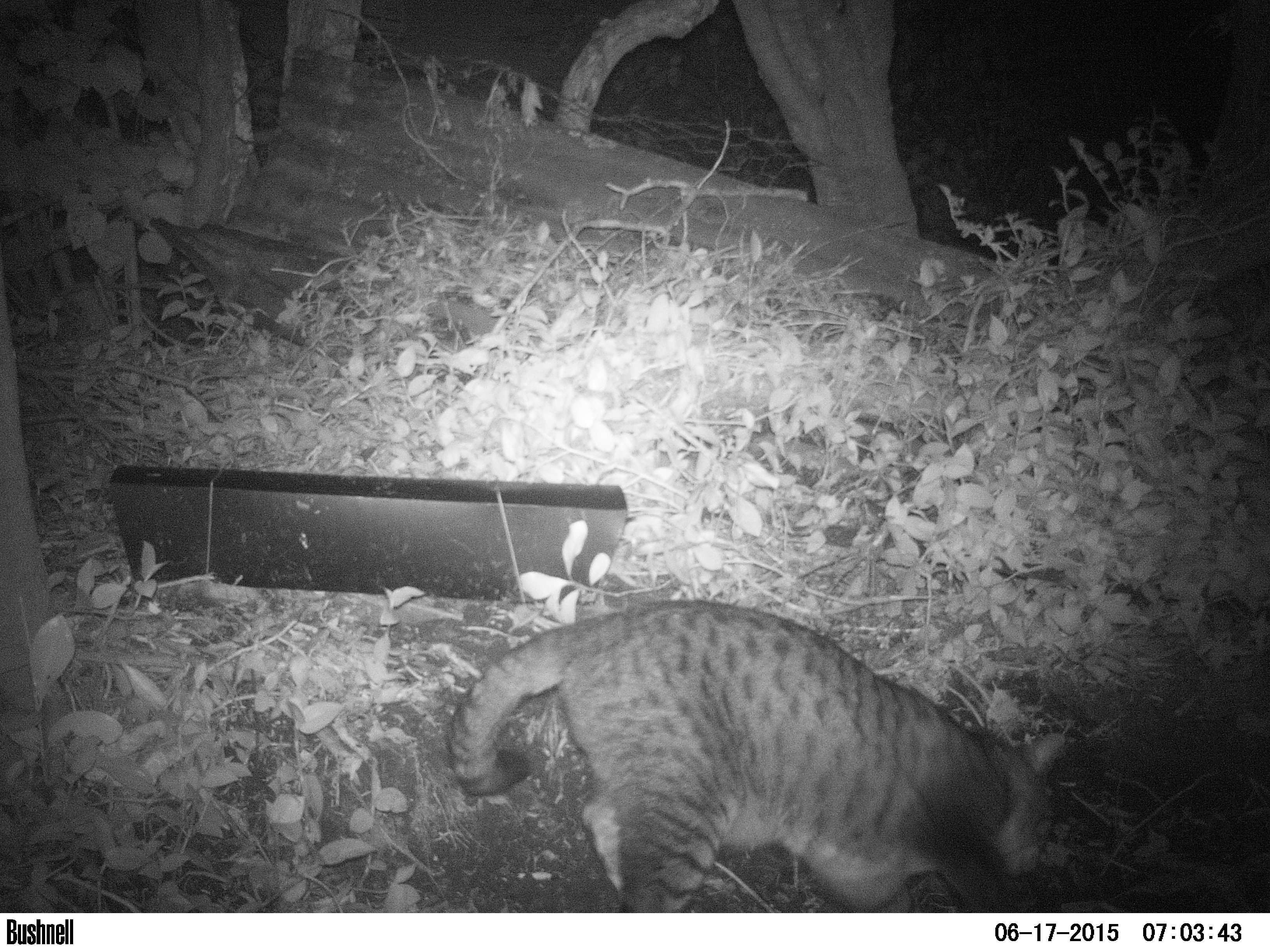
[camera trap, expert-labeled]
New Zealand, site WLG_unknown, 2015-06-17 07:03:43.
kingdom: Animalia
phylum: Chordata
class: Mammalia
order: Carnivora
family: Felidae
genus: Felis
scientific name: Felis catus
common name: domestic cat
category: cat